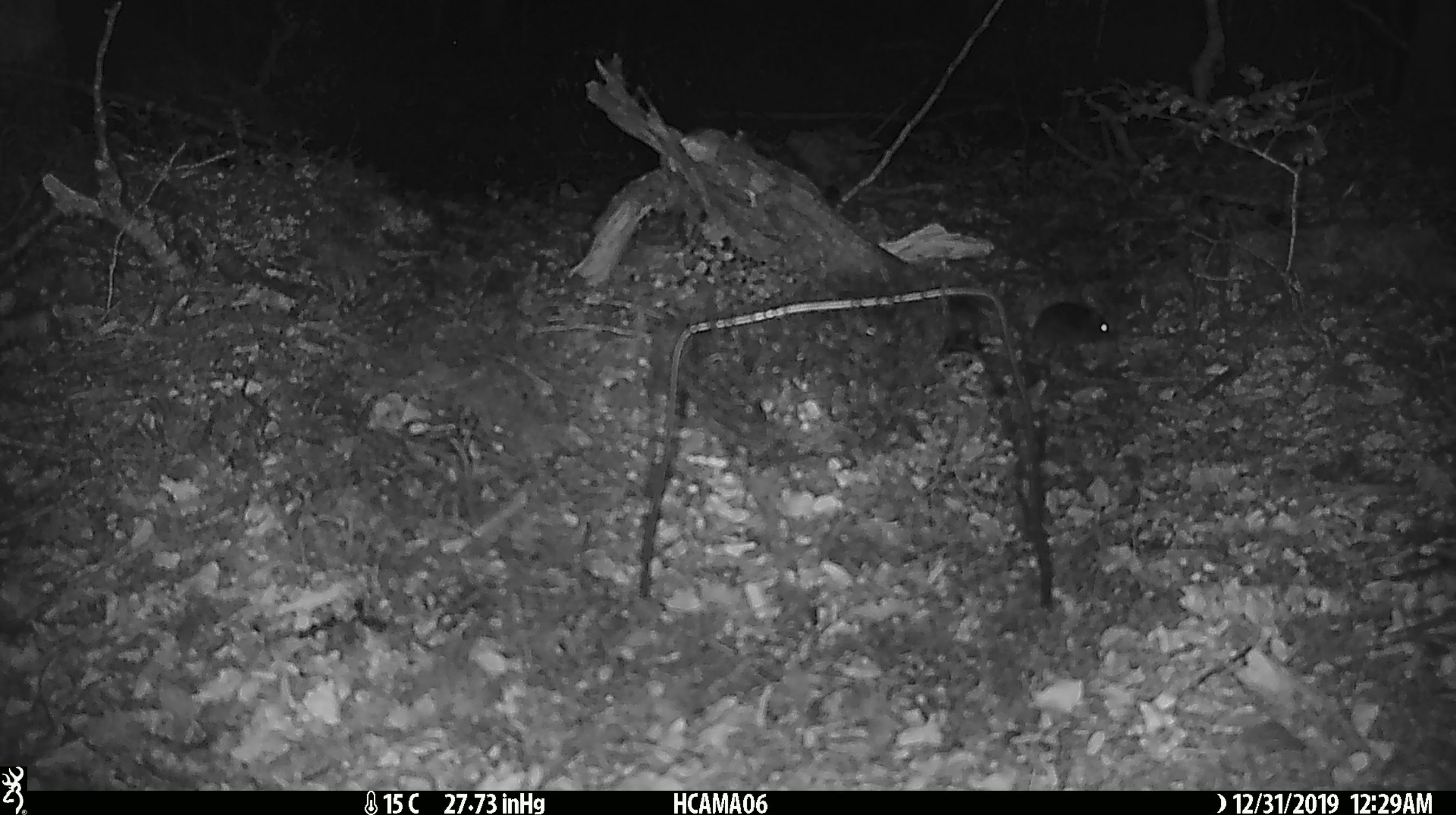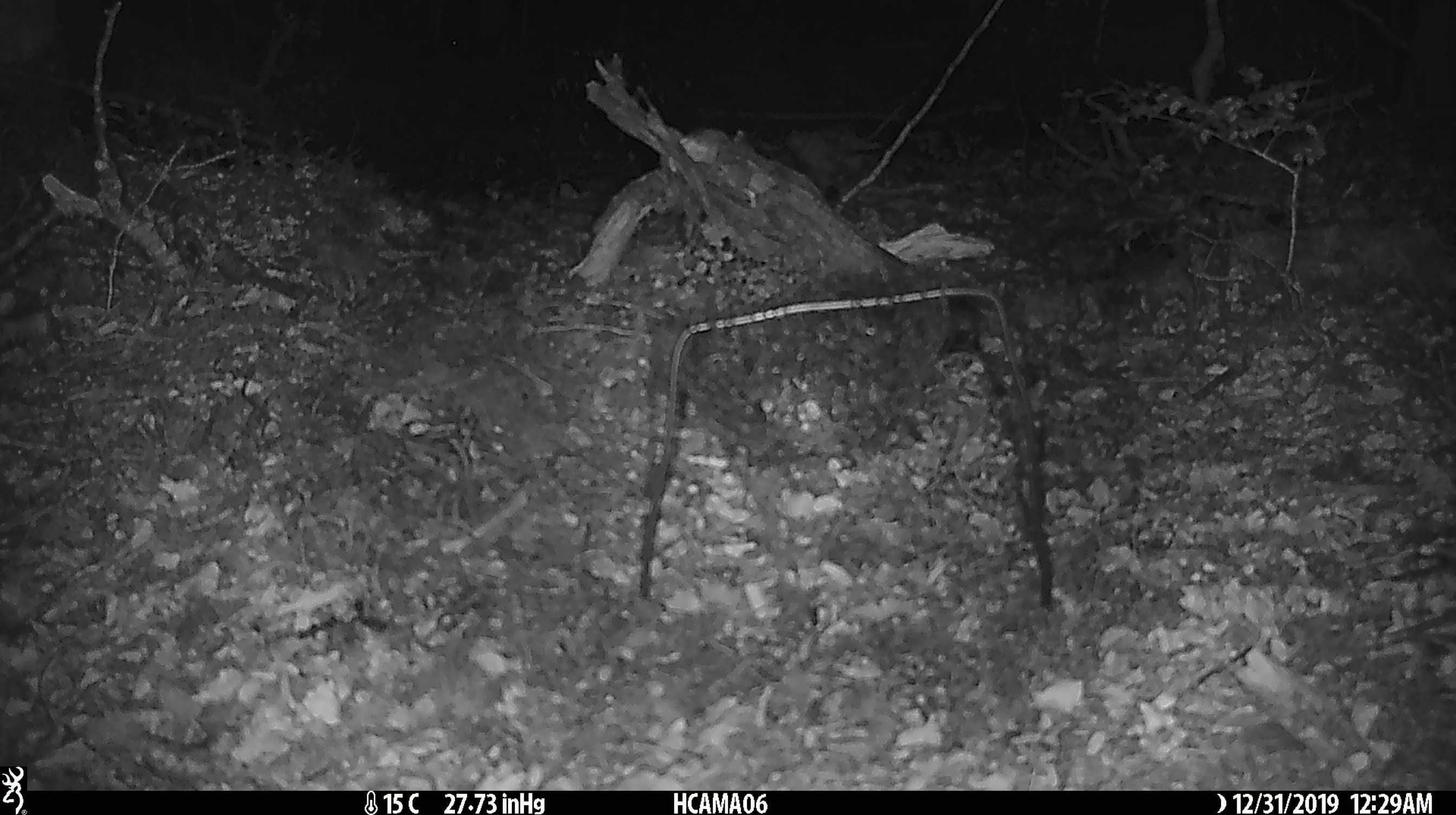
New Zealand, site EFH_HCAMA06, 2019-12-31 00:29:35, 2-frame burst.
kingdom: Animalia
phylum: Chordata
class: Mammalia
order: Rodentia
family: Muridae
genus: Mus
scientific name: Mus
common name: mouse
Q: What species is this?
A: Mouse (Mus).